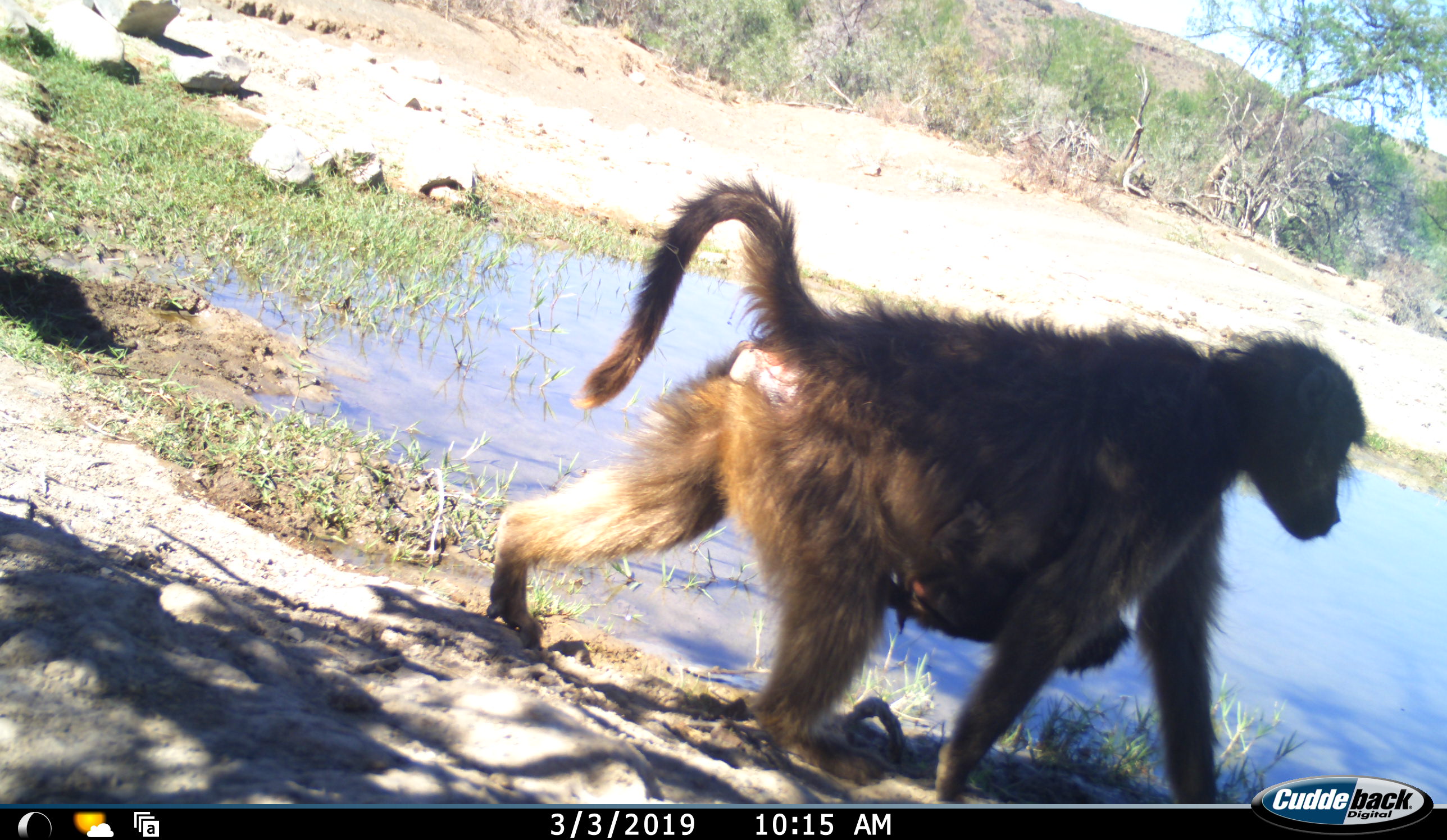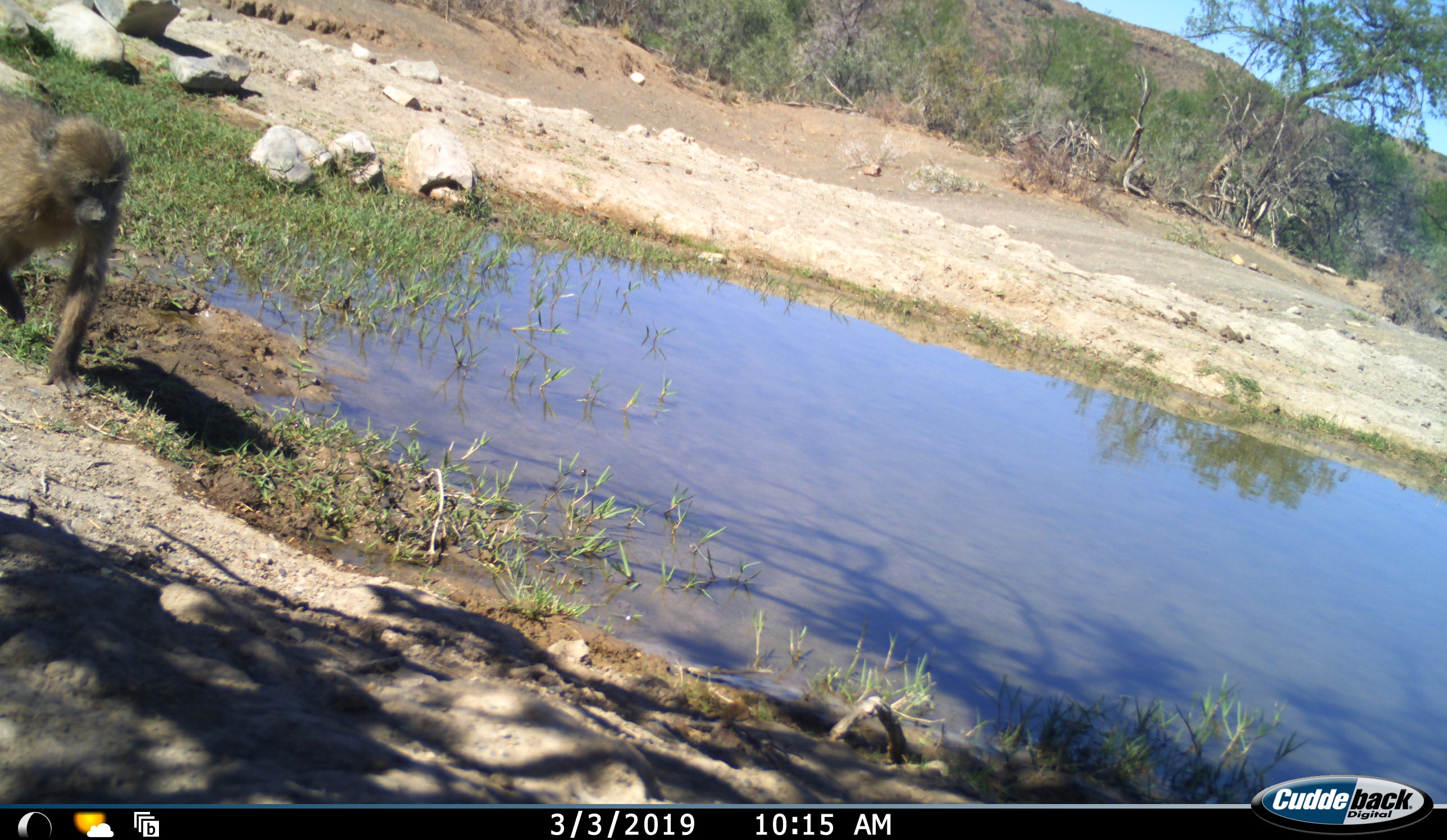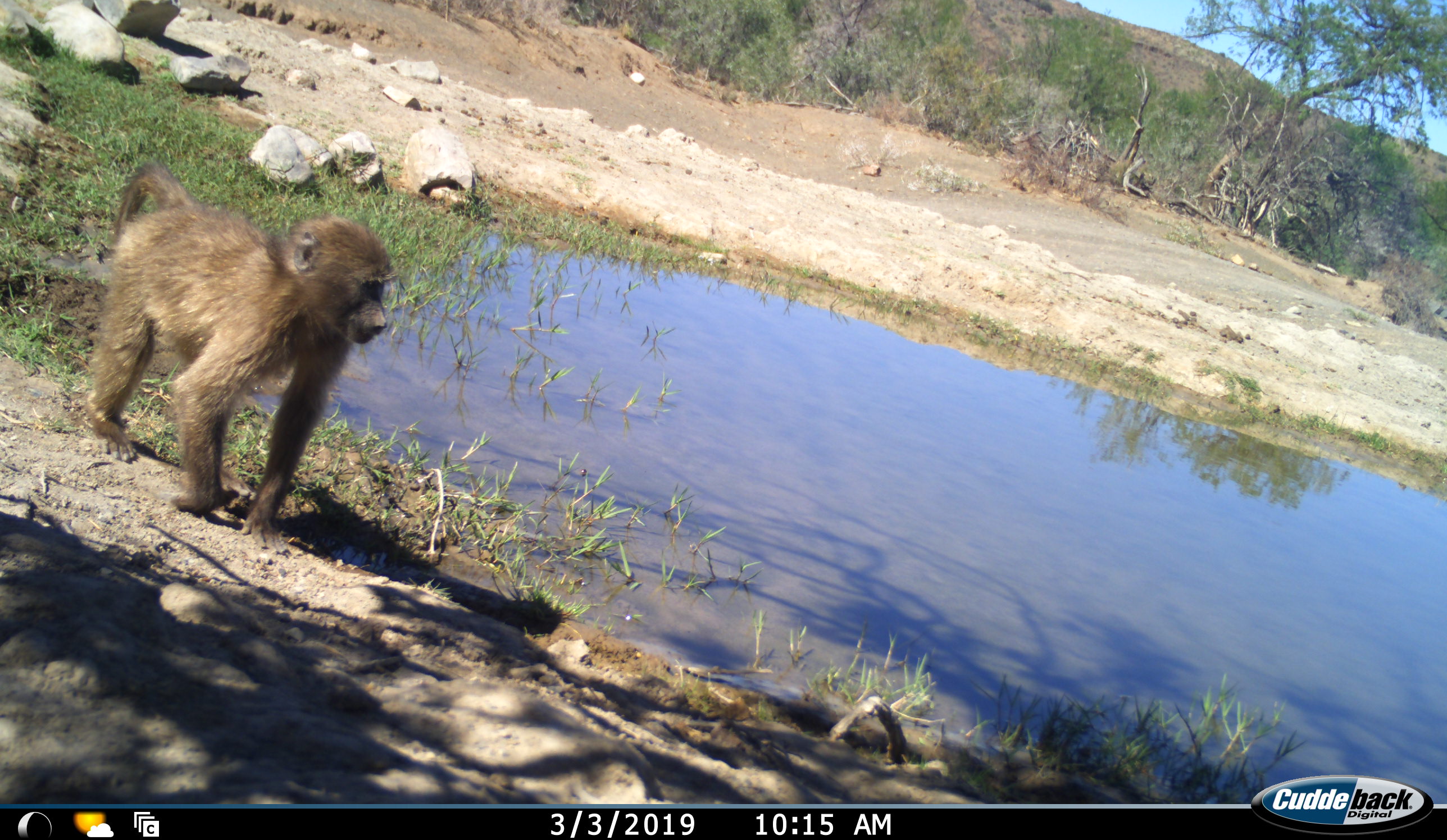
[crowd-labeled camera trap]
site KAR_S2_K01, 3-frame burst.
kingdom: Animalia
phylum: Chordata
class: Mammalia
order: Primates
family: Cercopithecidae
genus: Papio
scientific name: Papio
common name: baboon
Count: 3.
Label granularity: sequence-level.